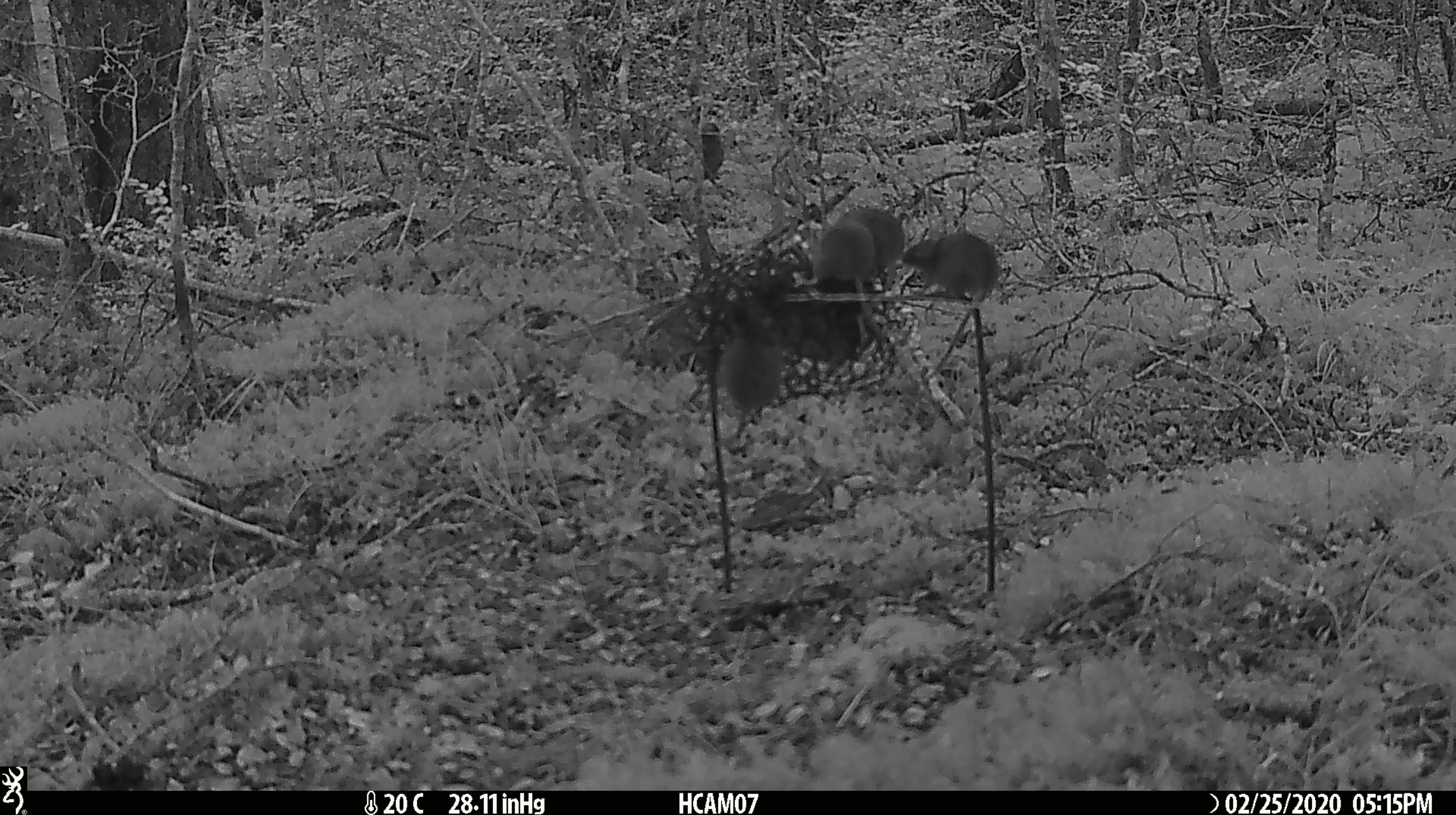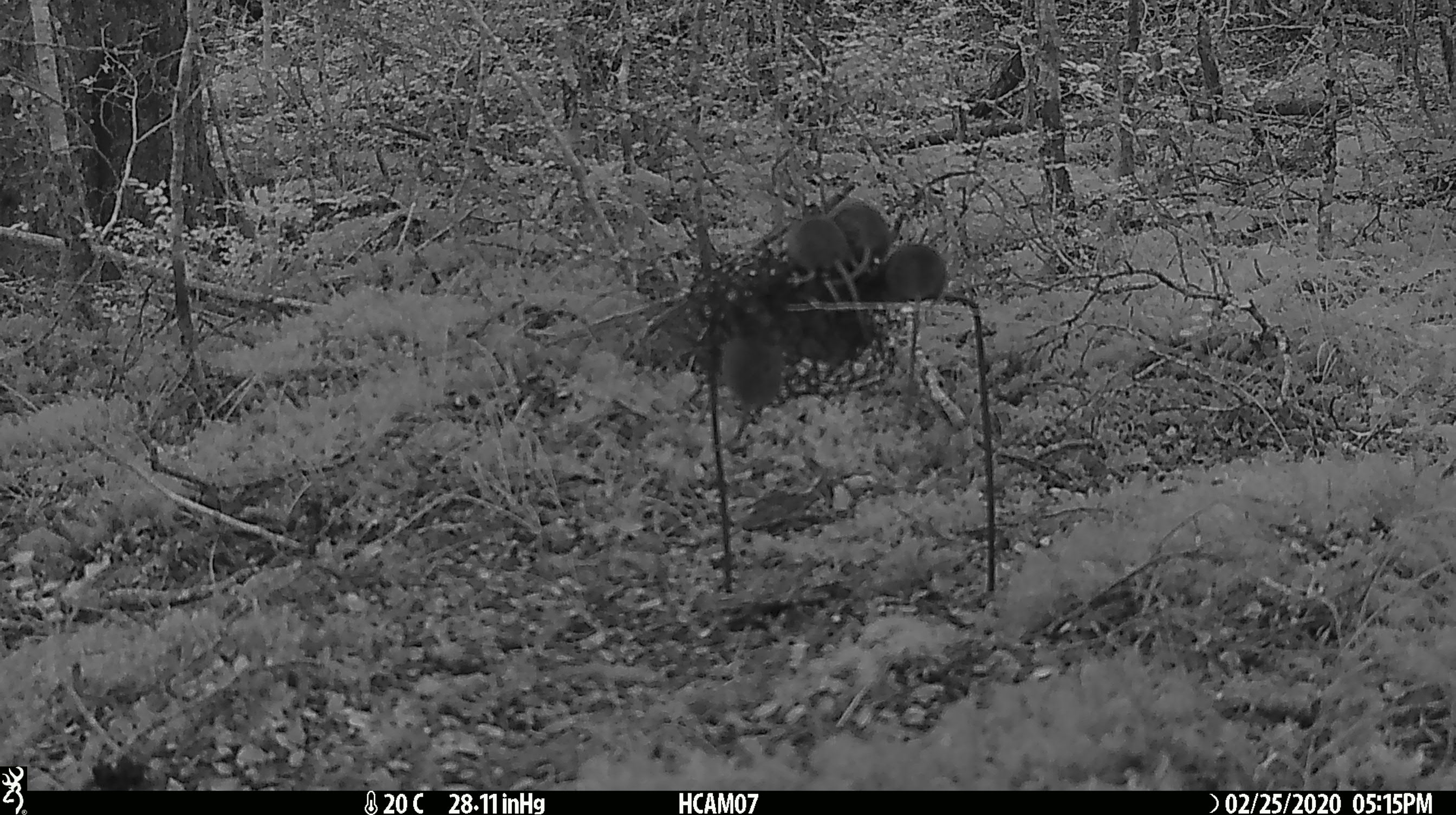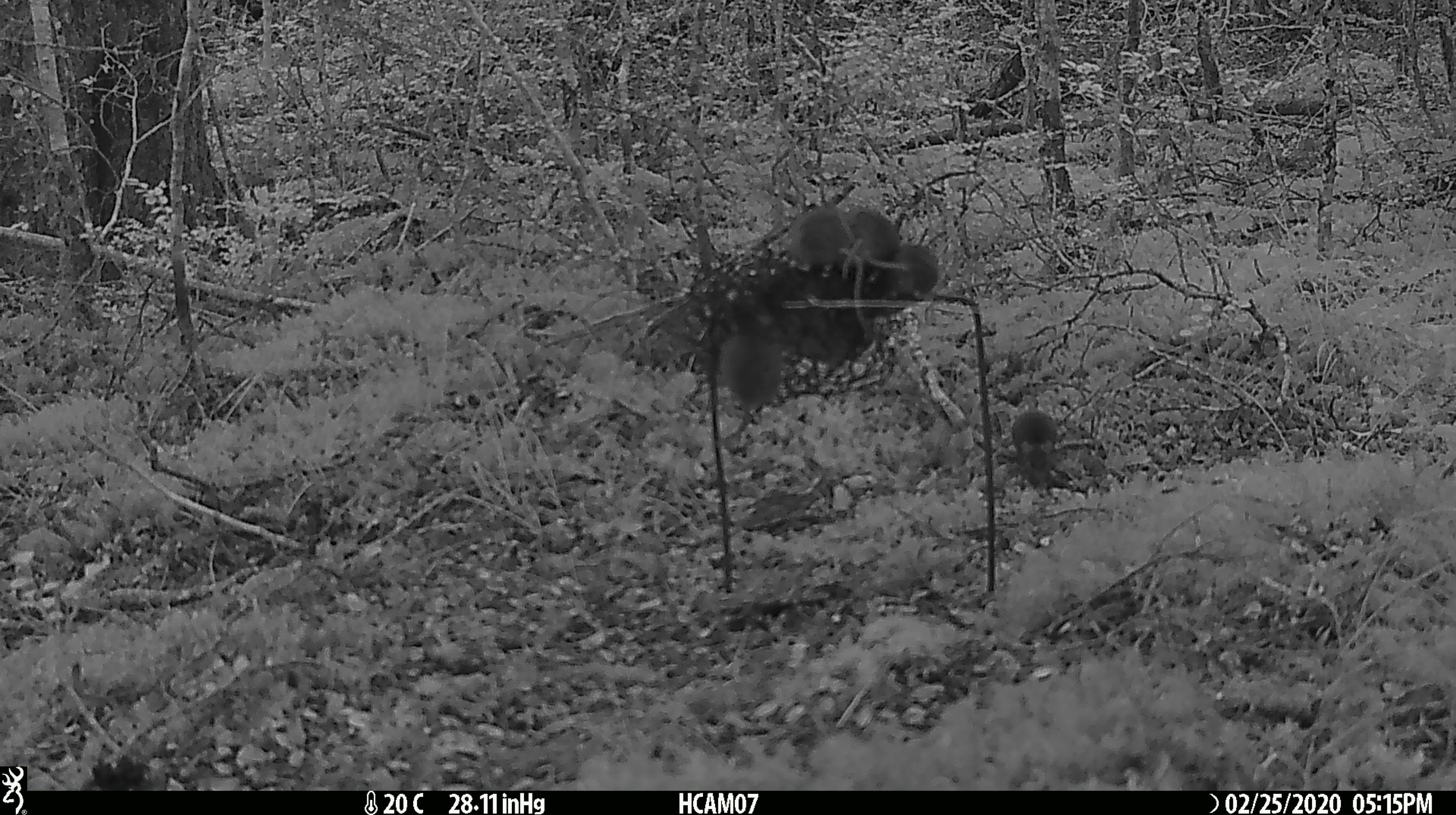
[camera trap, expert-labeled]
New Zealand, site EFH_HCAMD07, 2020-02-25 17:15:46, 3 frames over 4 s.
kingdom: Animalia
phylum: Chordata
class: Mammalia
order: Rodentia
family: Muridae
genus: Mus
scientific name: Mus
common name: mouse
Mouse (Mus).